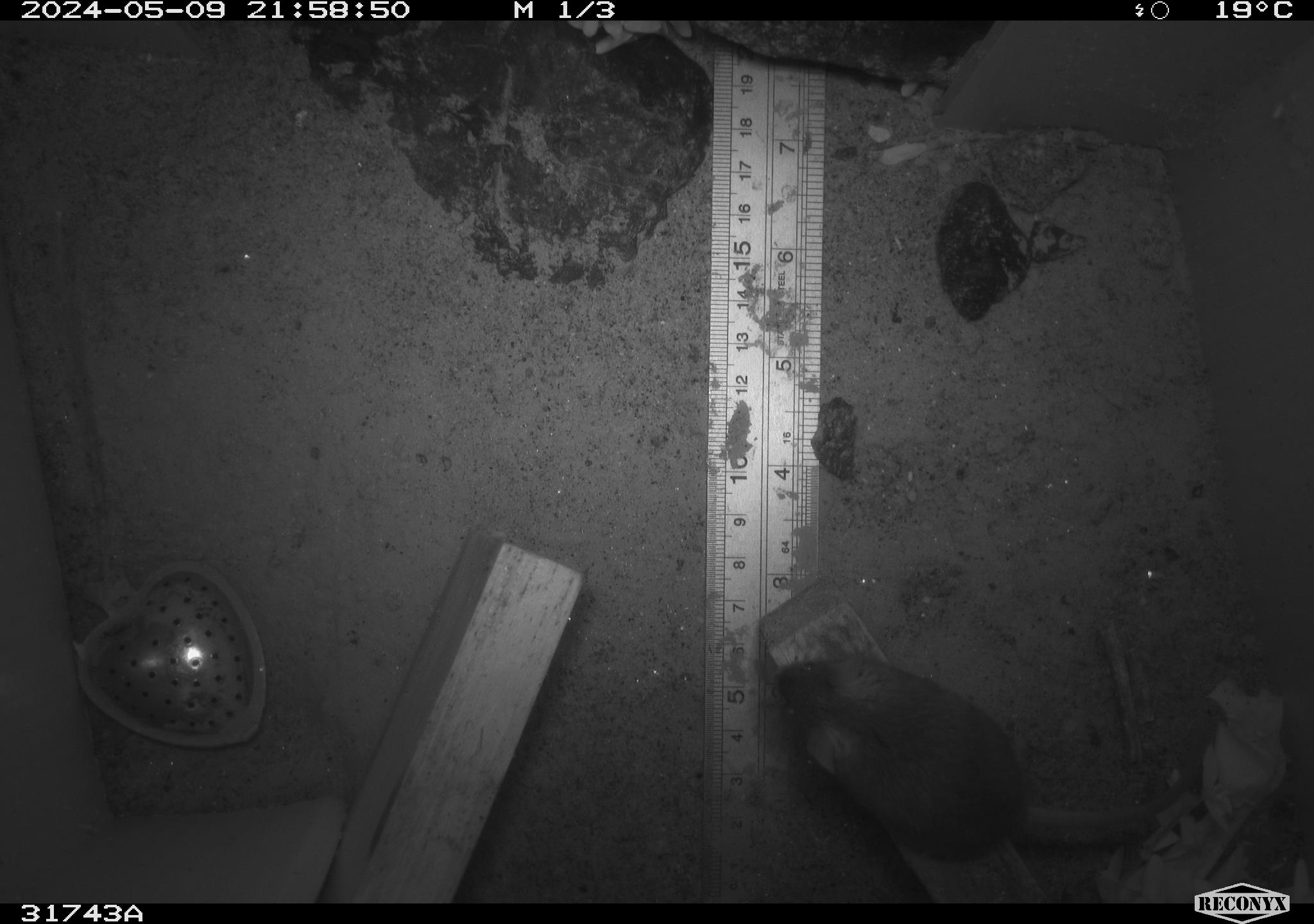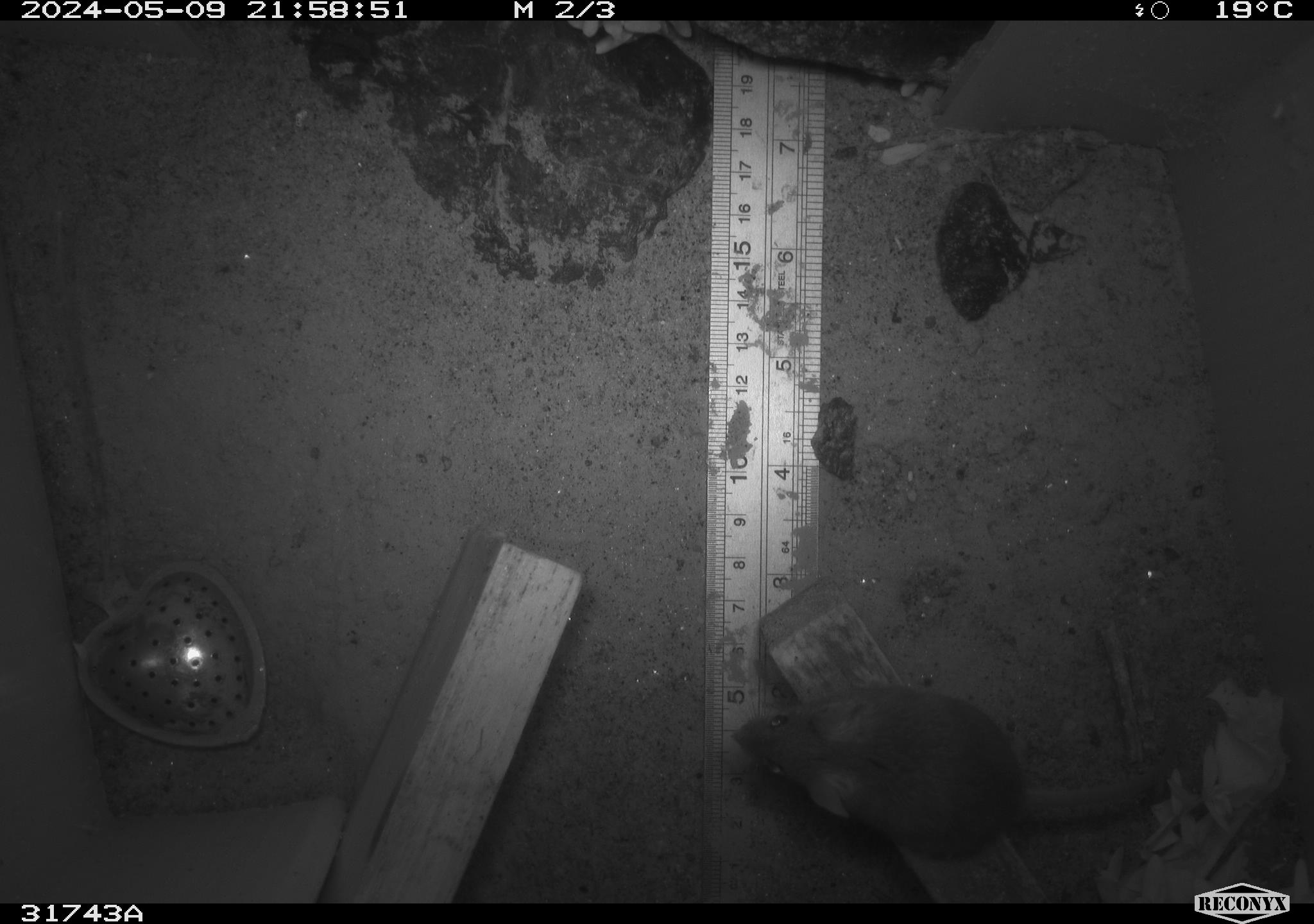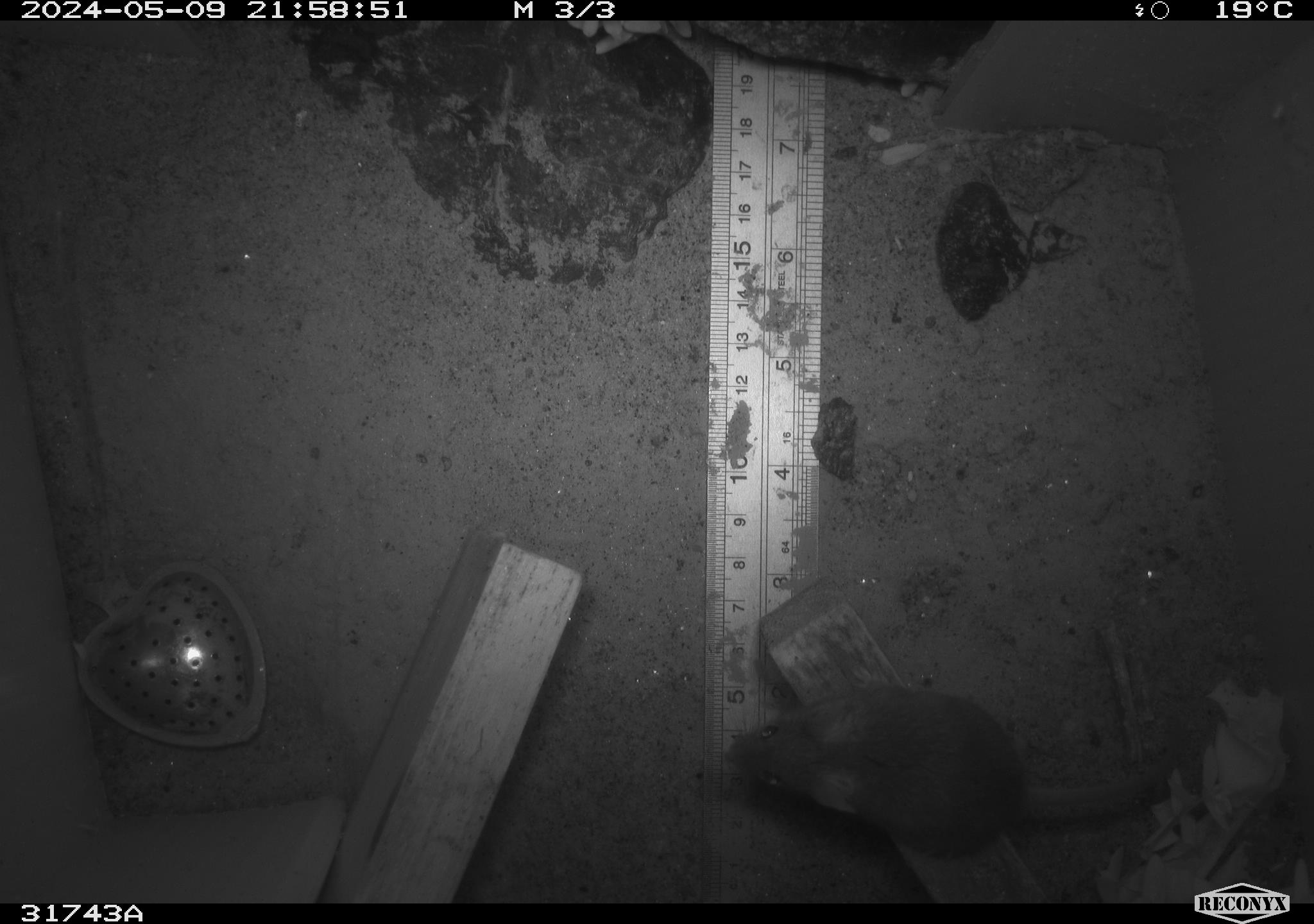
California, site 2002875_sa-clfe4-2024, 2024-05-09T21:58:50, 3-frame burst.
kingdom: Animalia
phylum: Chordata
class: Mammalia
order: Rodentia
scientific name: Rodentia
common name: mouse species